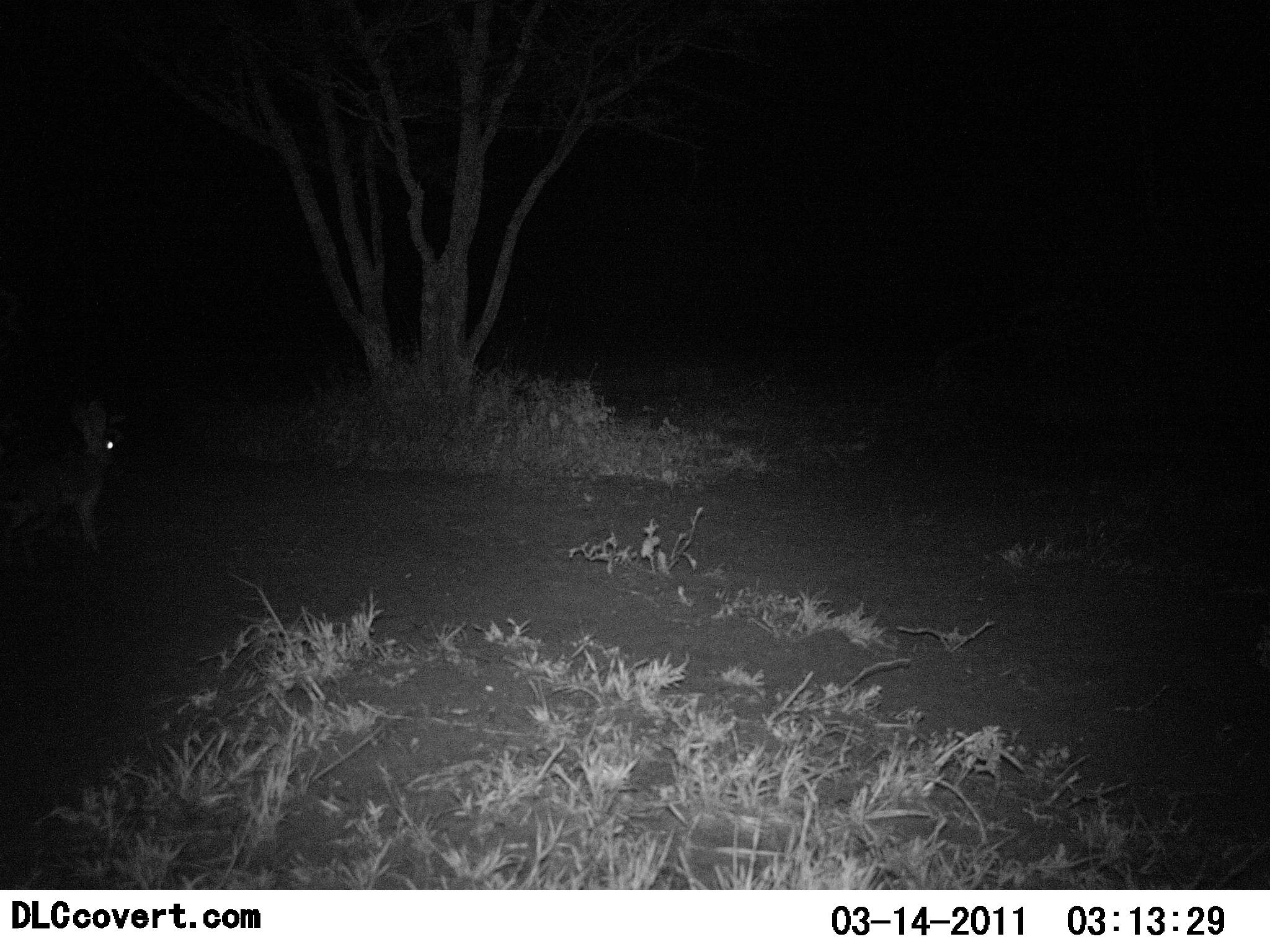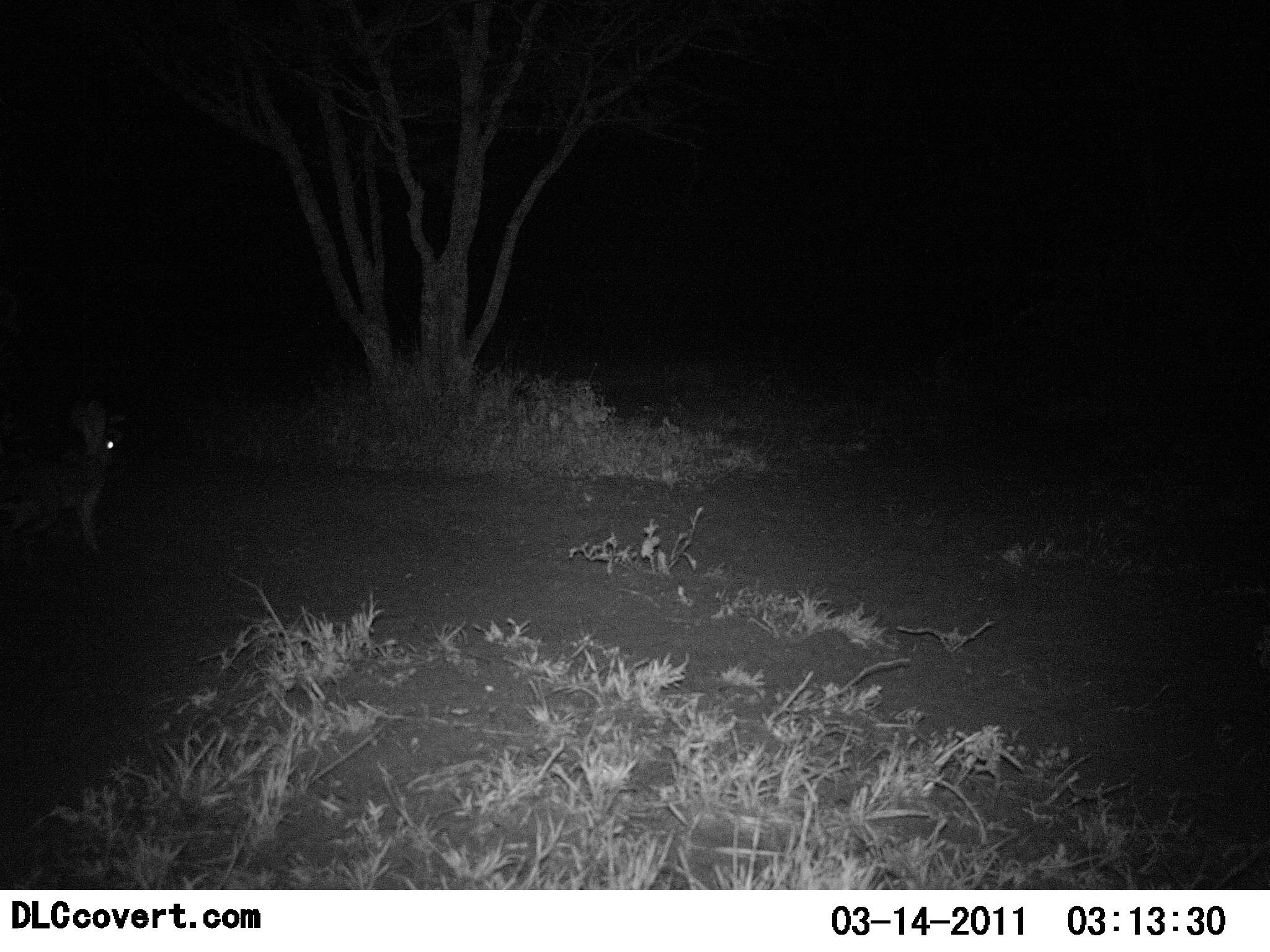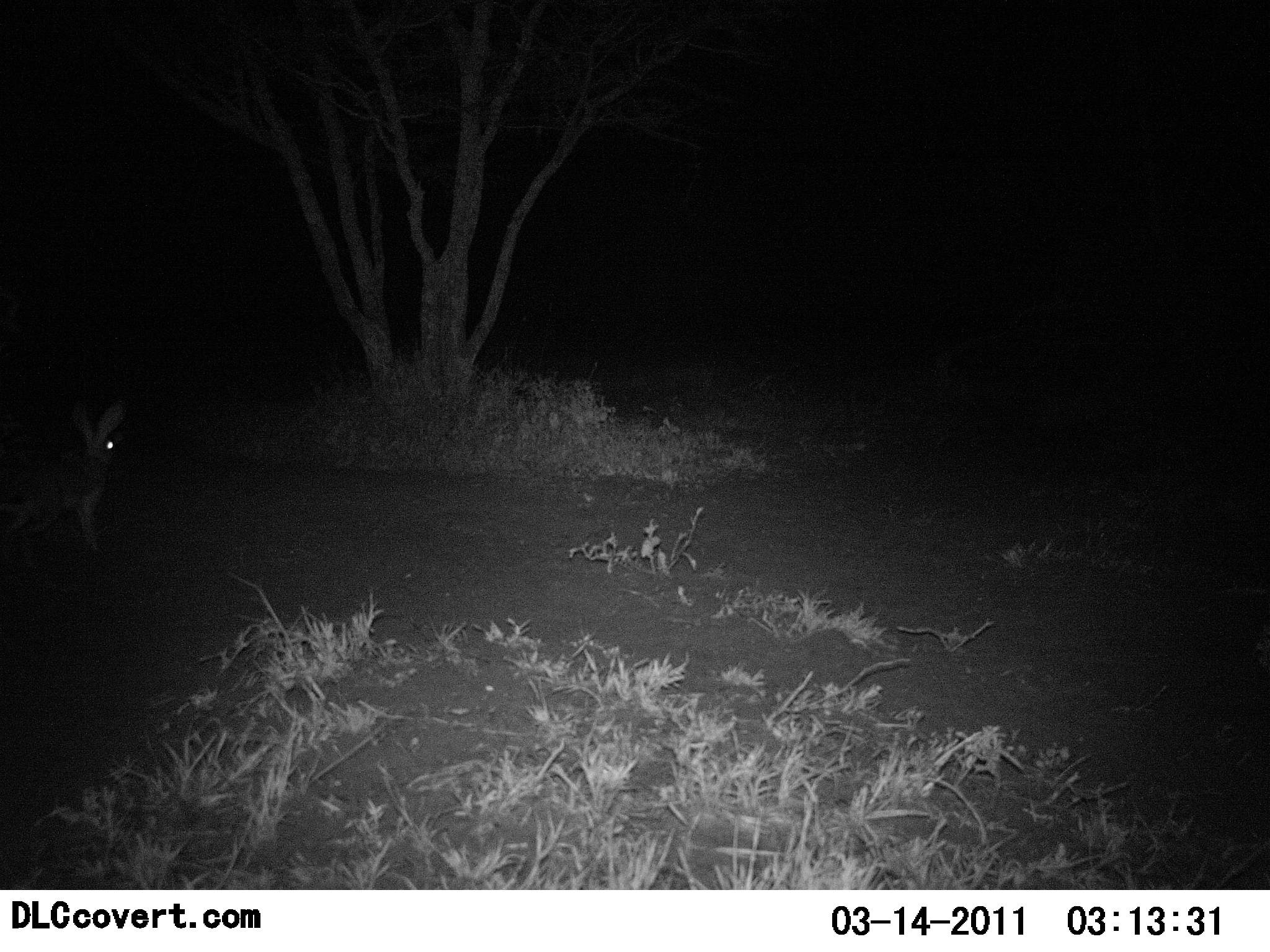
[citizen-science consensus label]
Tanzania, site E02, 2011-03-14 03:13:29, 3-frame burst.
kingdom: Animalia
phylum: Chordata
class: Mammalia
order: Lagomorpha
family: Leporidae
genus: Lepus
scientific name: Lepus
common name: hare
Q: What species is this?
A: Hare (Lepus).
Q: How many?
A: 1.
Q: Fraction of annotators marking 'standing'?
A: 90%.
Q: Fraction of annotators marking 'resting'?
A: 10%.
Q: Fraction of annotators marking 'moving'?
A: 0%.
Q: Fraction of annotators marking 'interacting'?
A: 0%.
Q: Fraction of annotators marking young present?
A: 0%.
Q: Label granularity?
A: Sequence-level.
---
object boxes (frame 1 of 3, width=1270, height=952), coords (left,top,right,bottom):
animal: (0,369,132,558)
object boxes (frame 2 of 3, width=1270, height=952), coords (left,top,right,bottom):
animal: (0,398,133,550)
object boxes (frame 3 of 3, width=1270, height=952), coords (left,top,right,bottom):
animal: (0,398,132,558)